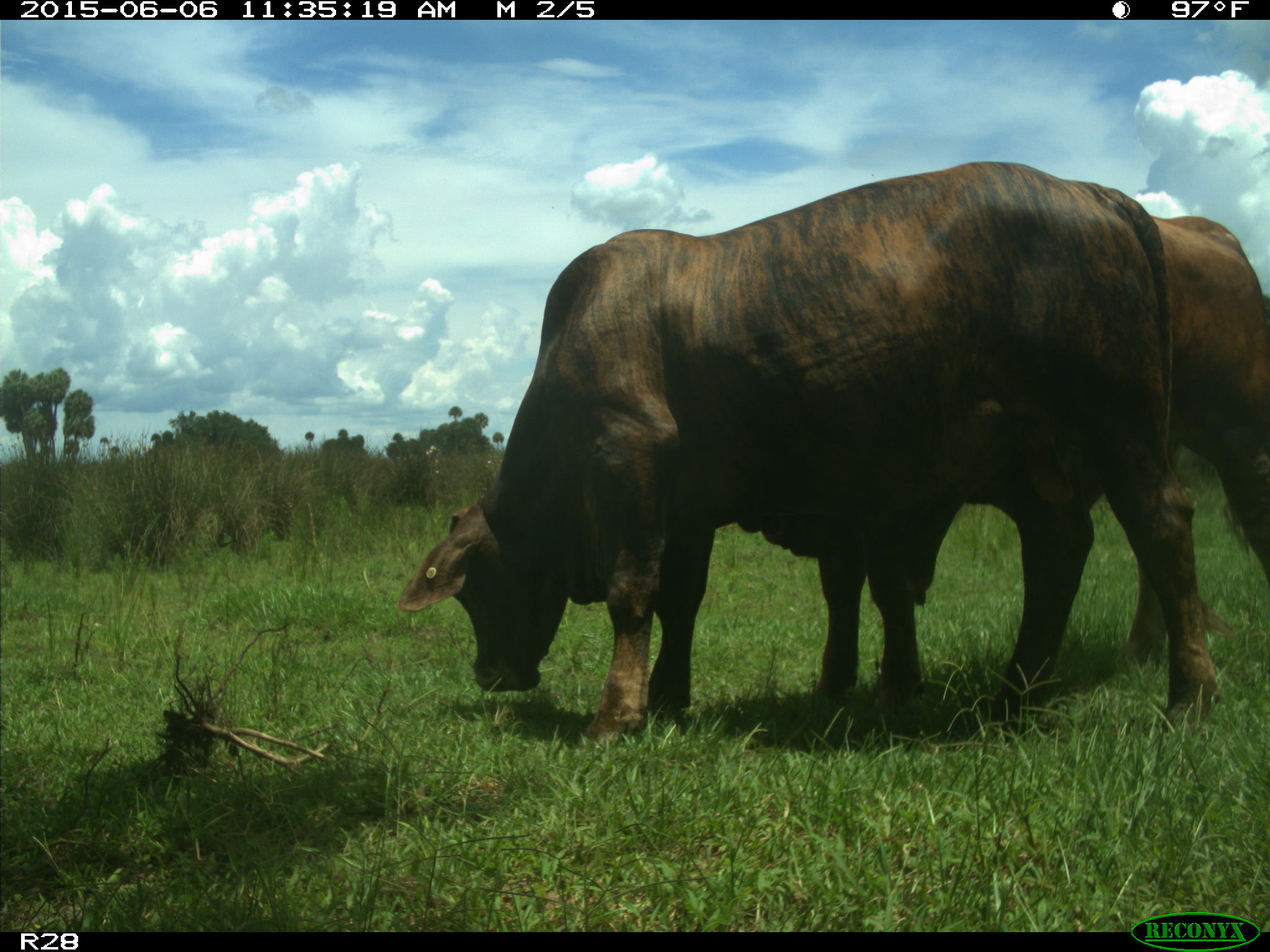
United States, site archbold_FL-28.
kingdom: Animalia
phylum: Chordata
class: Mammalia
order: Artiodactyla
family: Bovidae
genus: Bos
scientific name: Bos taurus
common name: domestic cow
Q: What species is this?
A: Bos taurus (domestic cow).